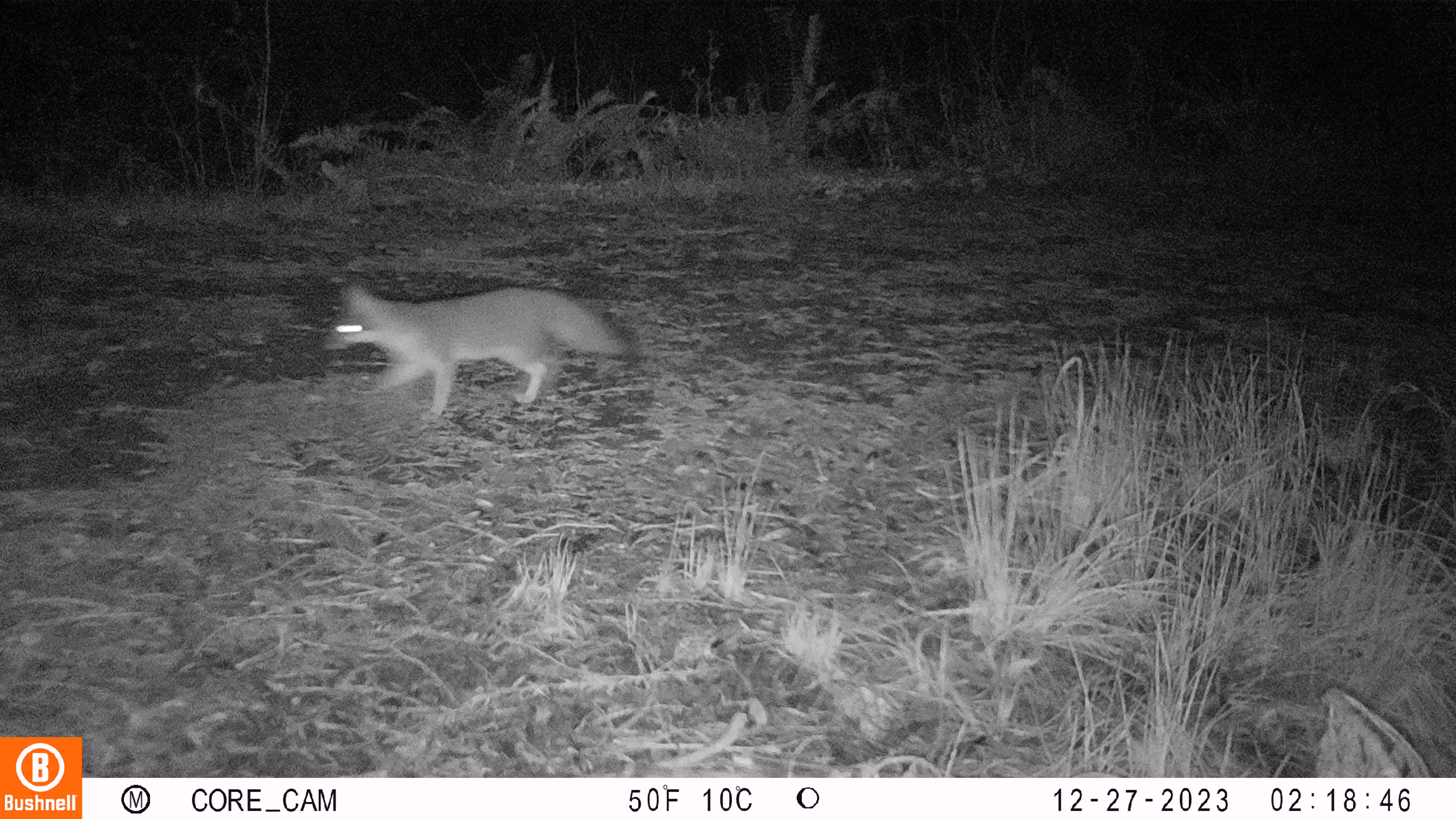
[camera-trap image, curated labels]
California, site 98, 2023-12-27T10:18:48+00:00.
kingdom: Animalia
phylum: Chordata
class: Mammalia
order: Carnivora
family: Canidae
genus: Urocyon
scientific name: Urocyon cinereoargenteus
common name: gray fox